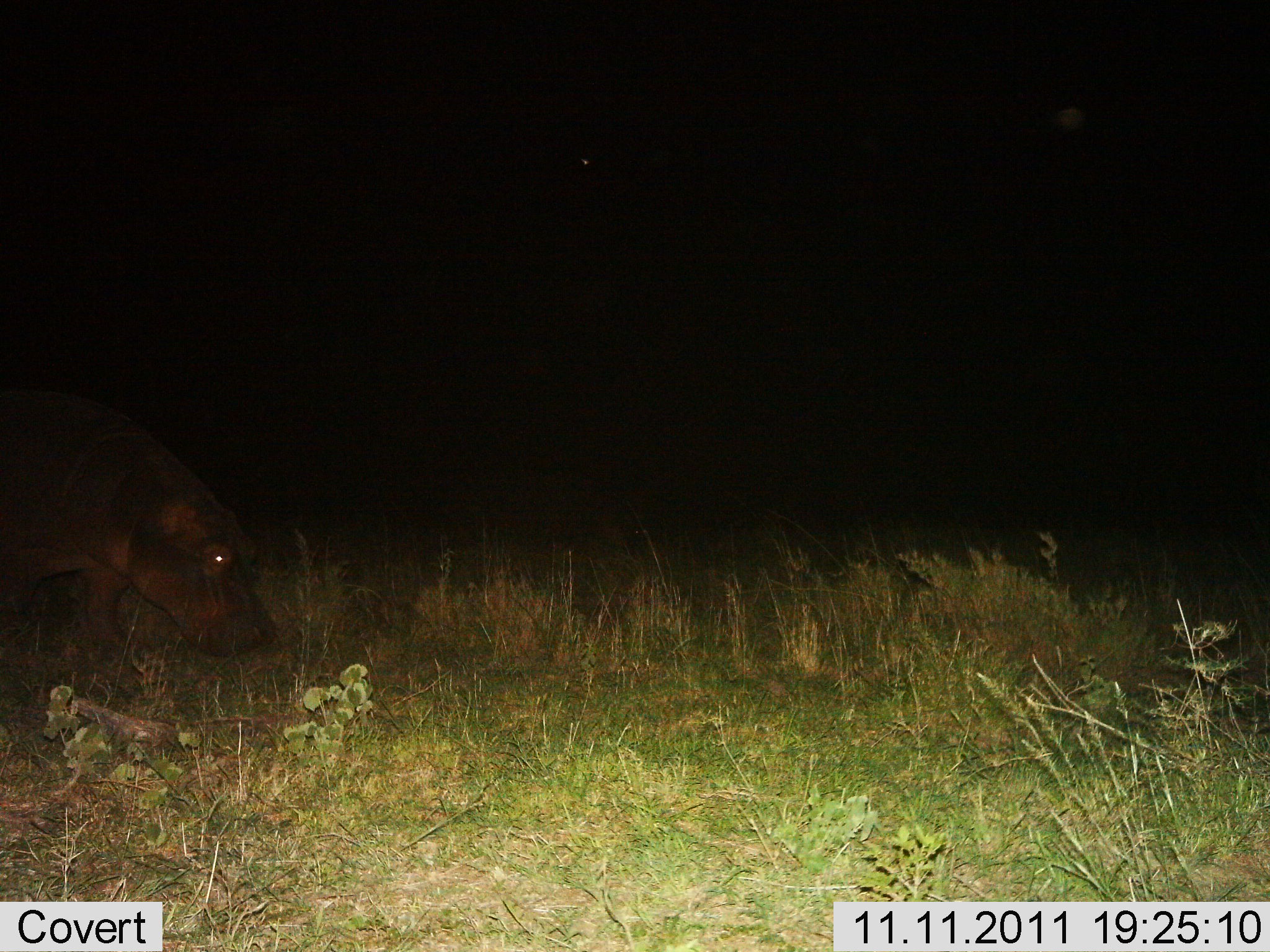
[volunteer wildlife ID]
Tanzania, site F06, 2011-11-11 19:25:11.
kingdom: Animalia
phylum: Chordata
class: Mammalia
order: Artiodactyla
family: Hippopotamidae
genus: Hippopotamus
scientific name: Hippopotamus amphibius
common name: hippopotamus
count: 1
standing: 36%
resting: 0%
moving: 55%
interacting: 0%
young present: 0%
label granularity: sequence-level